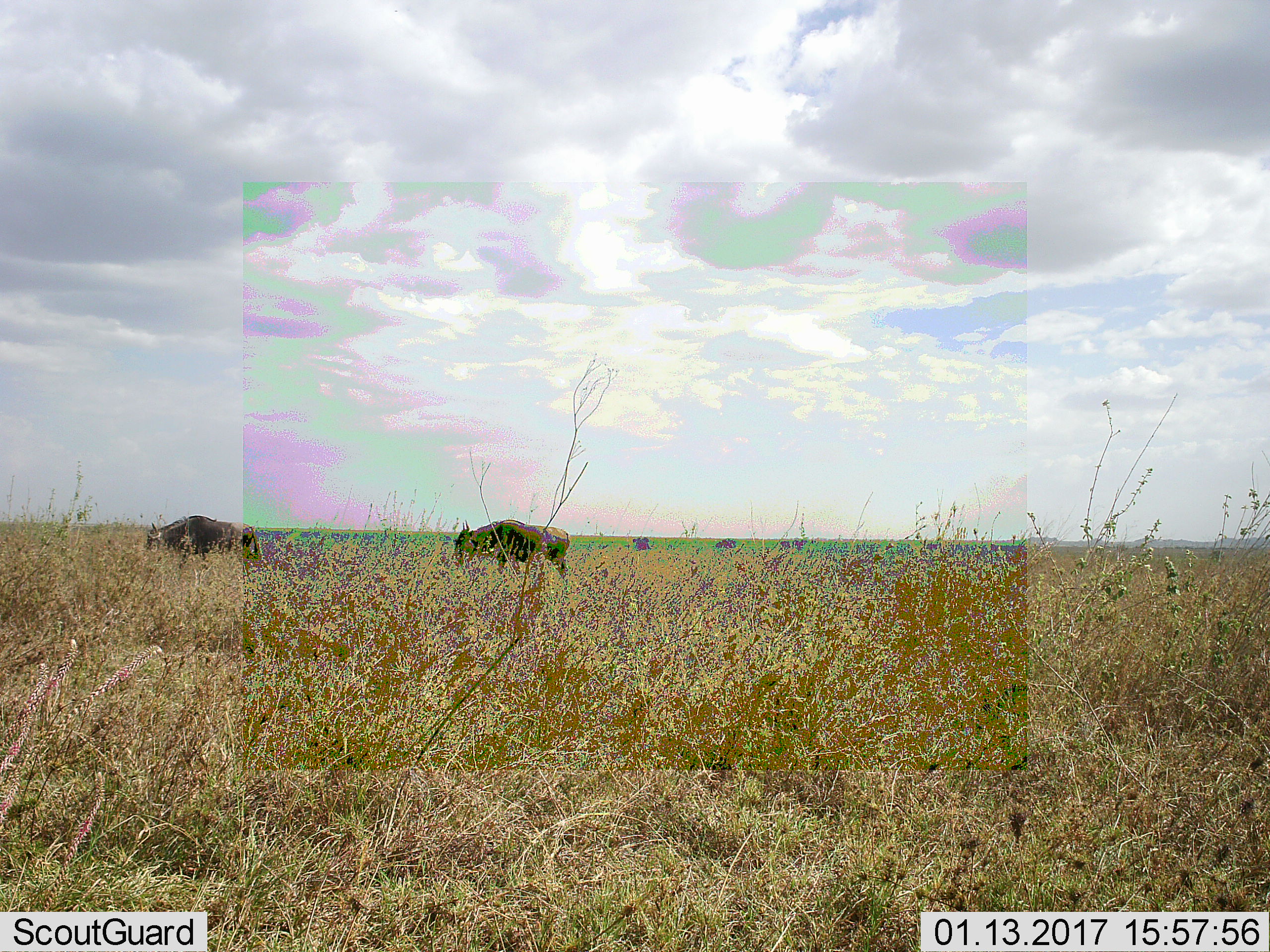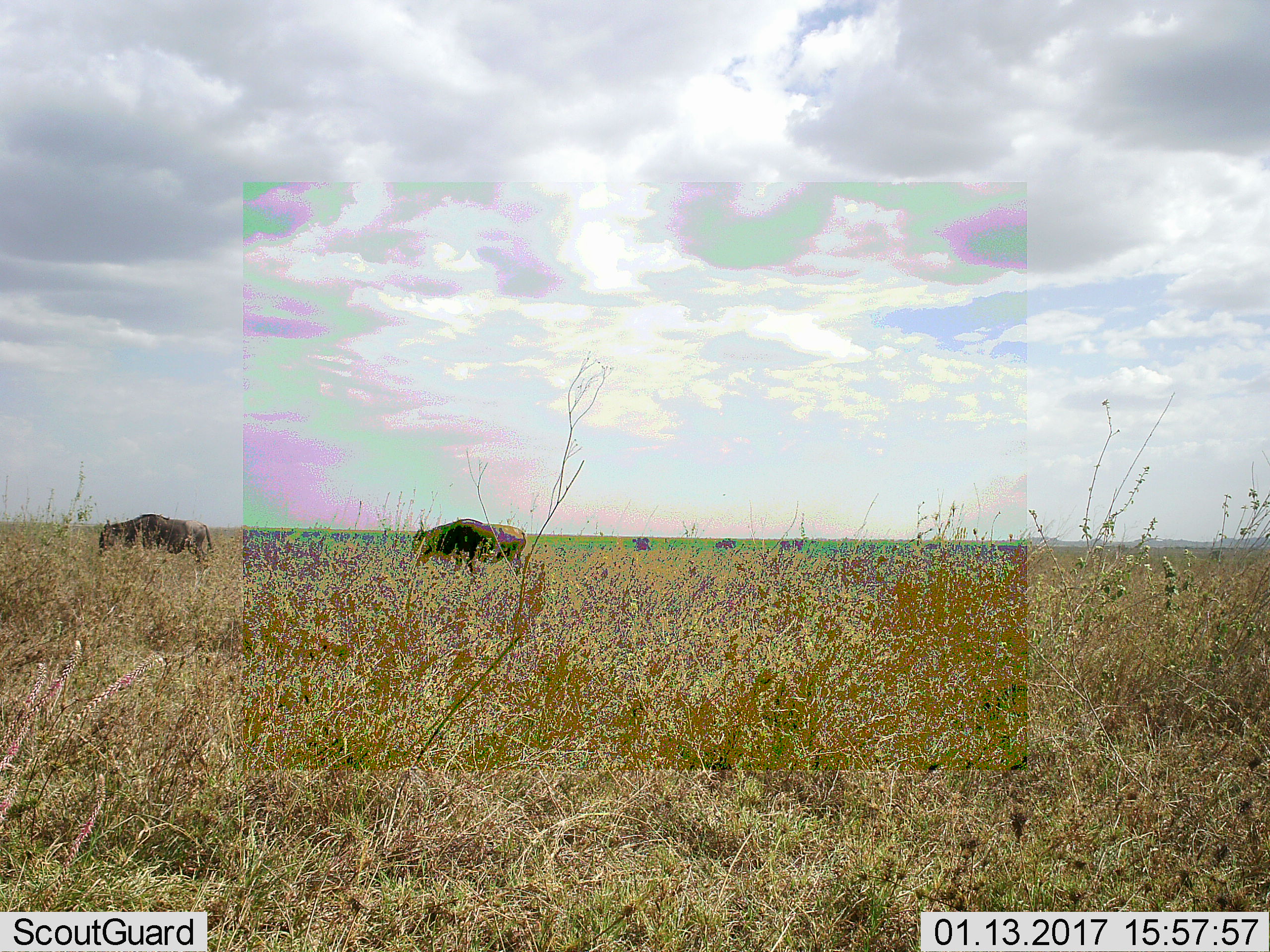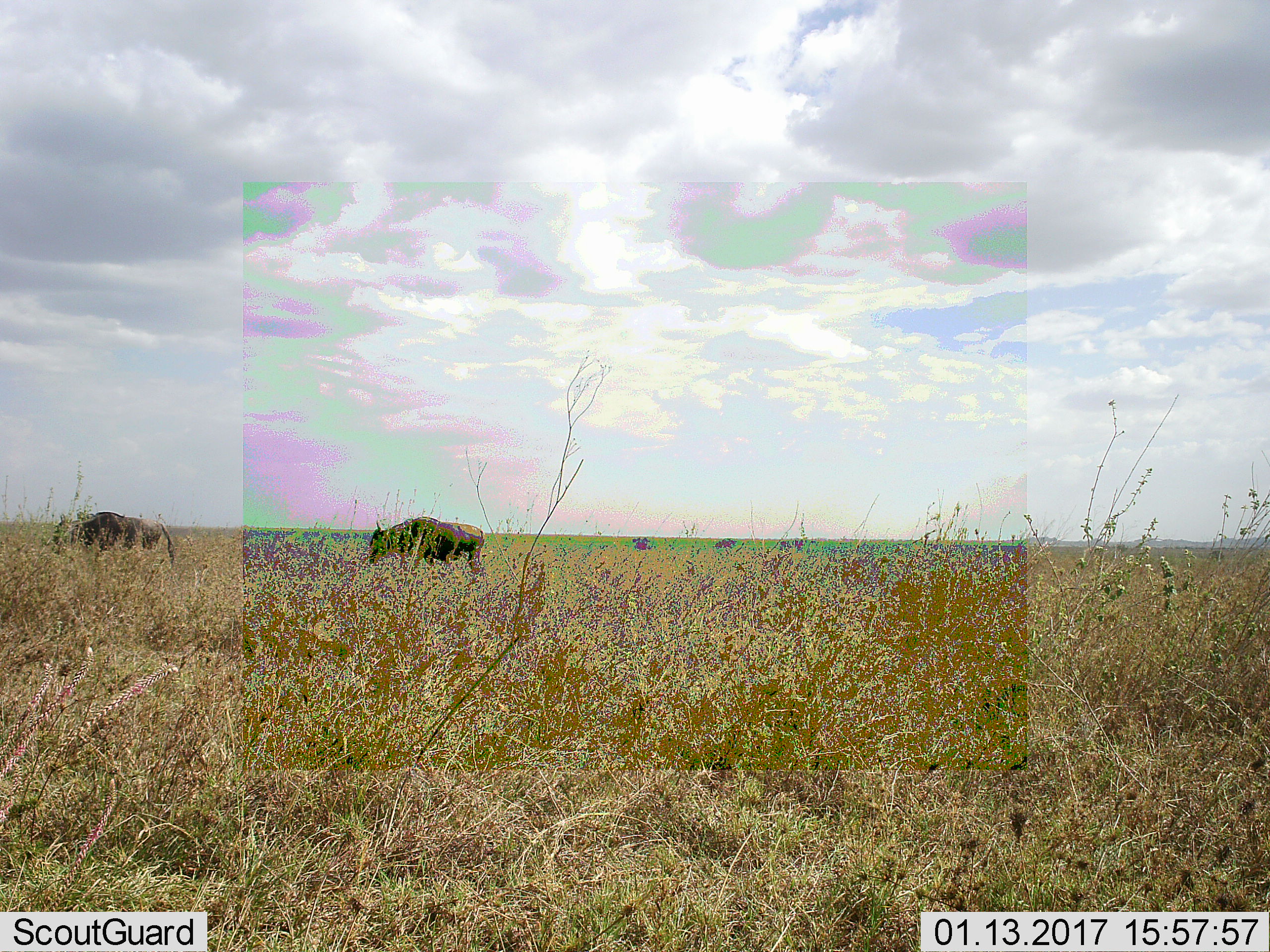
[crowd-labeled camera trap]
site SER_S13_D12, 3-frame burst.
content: unidentified animal